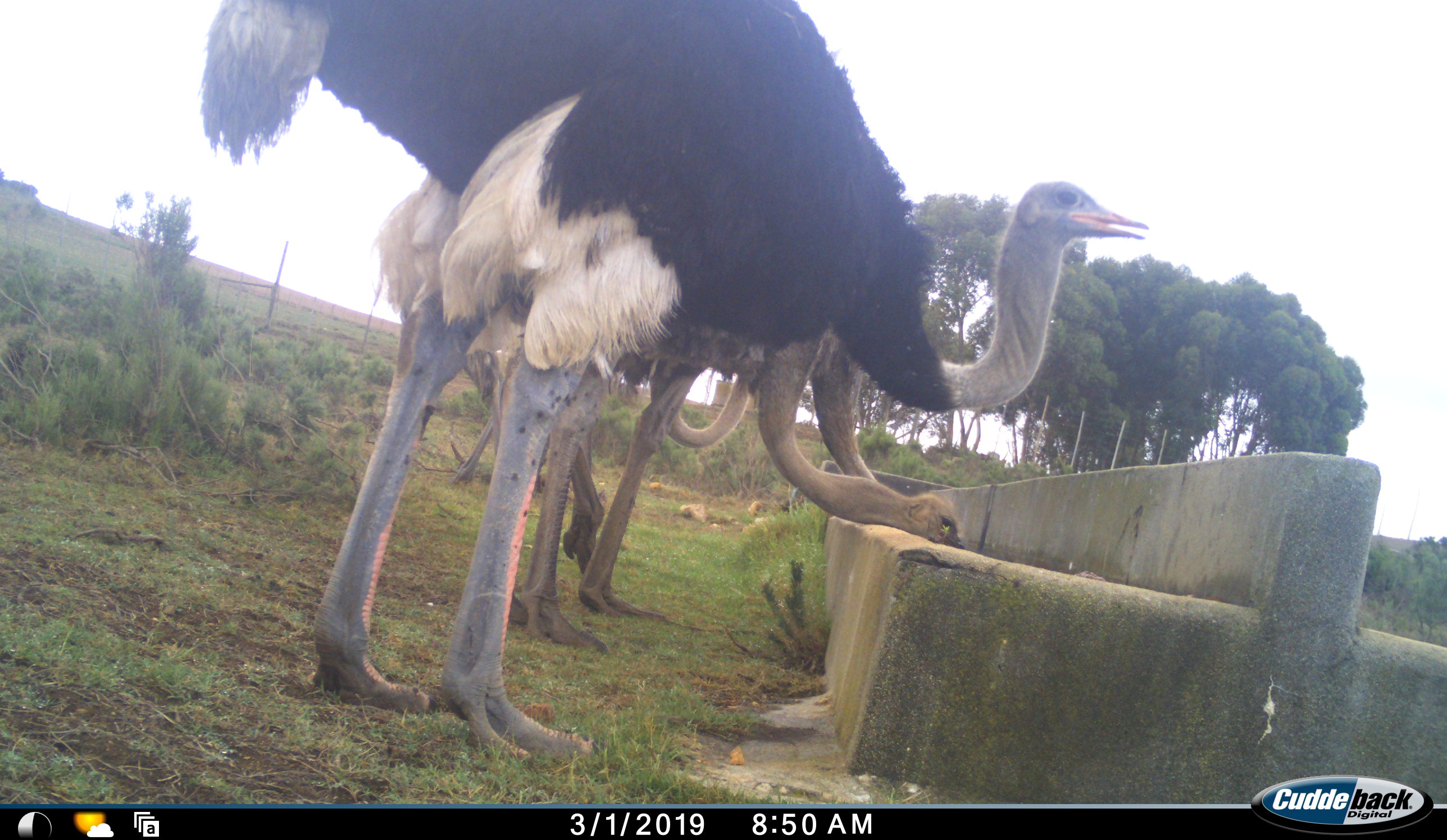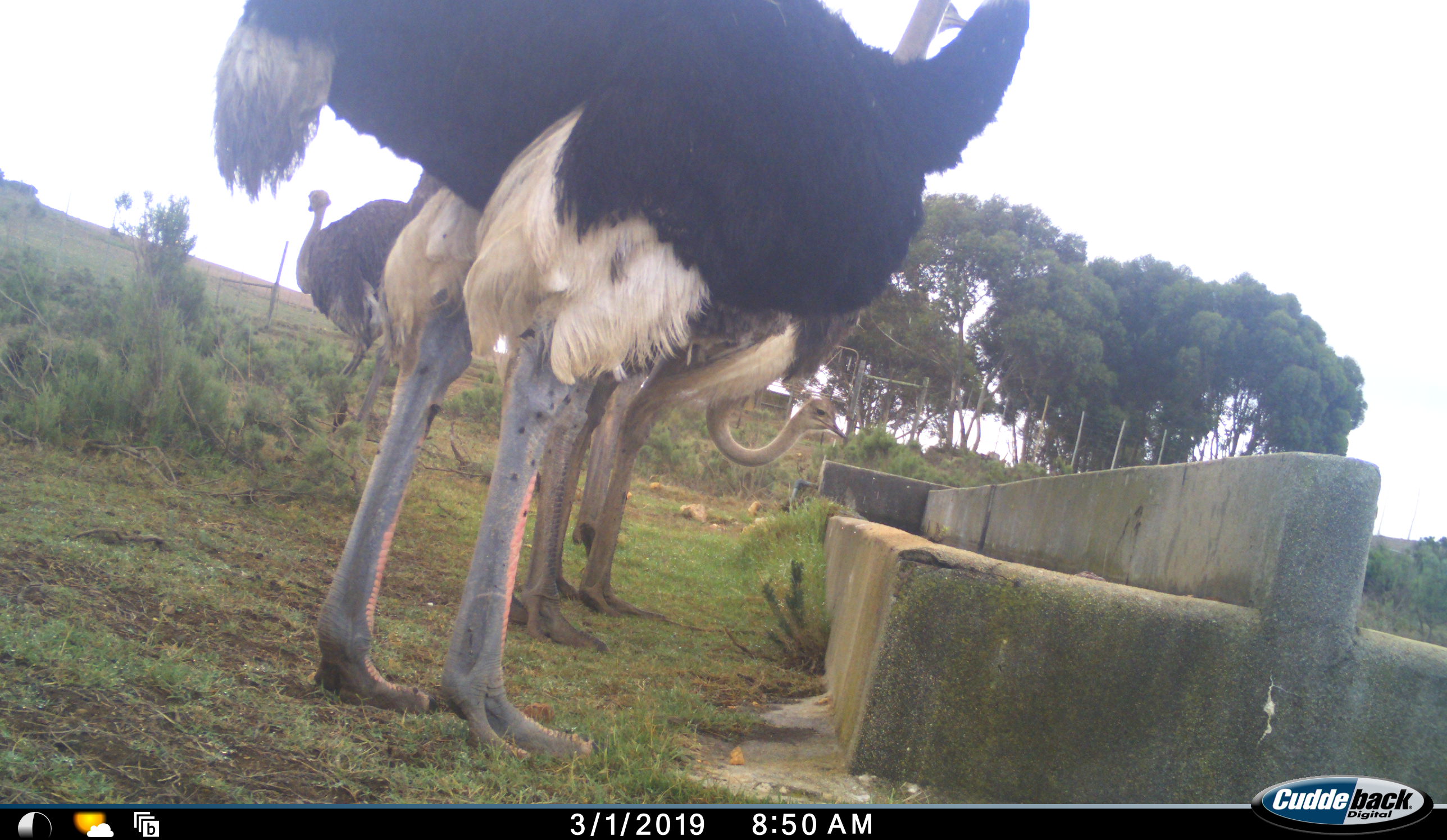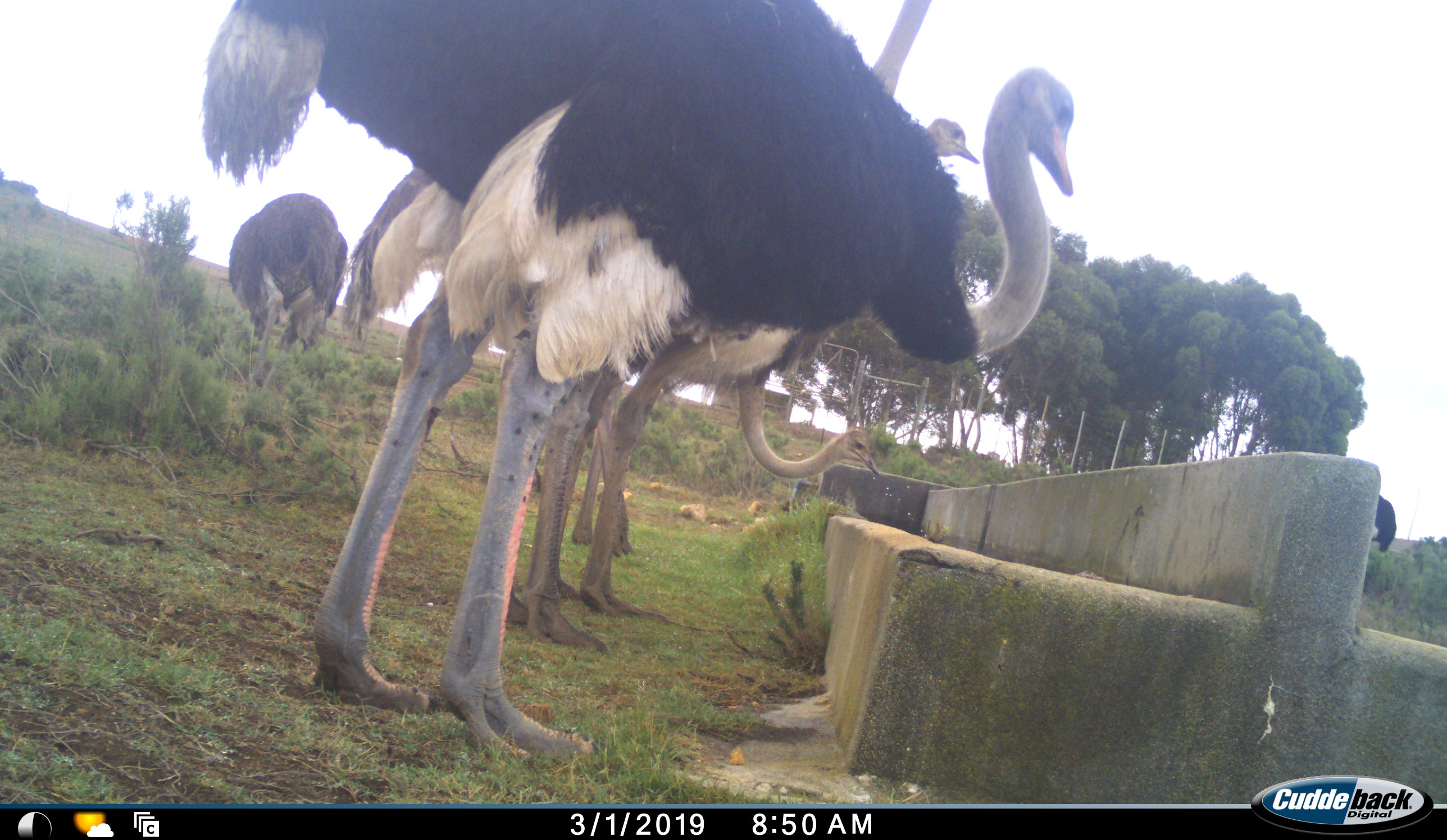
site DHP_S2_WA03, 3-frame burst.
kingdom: Animalia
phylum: Chordata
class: Aves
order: Struthioniformes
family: Struthionidae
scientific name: Struthionidae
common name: ostrich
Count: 5.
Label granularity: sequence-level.